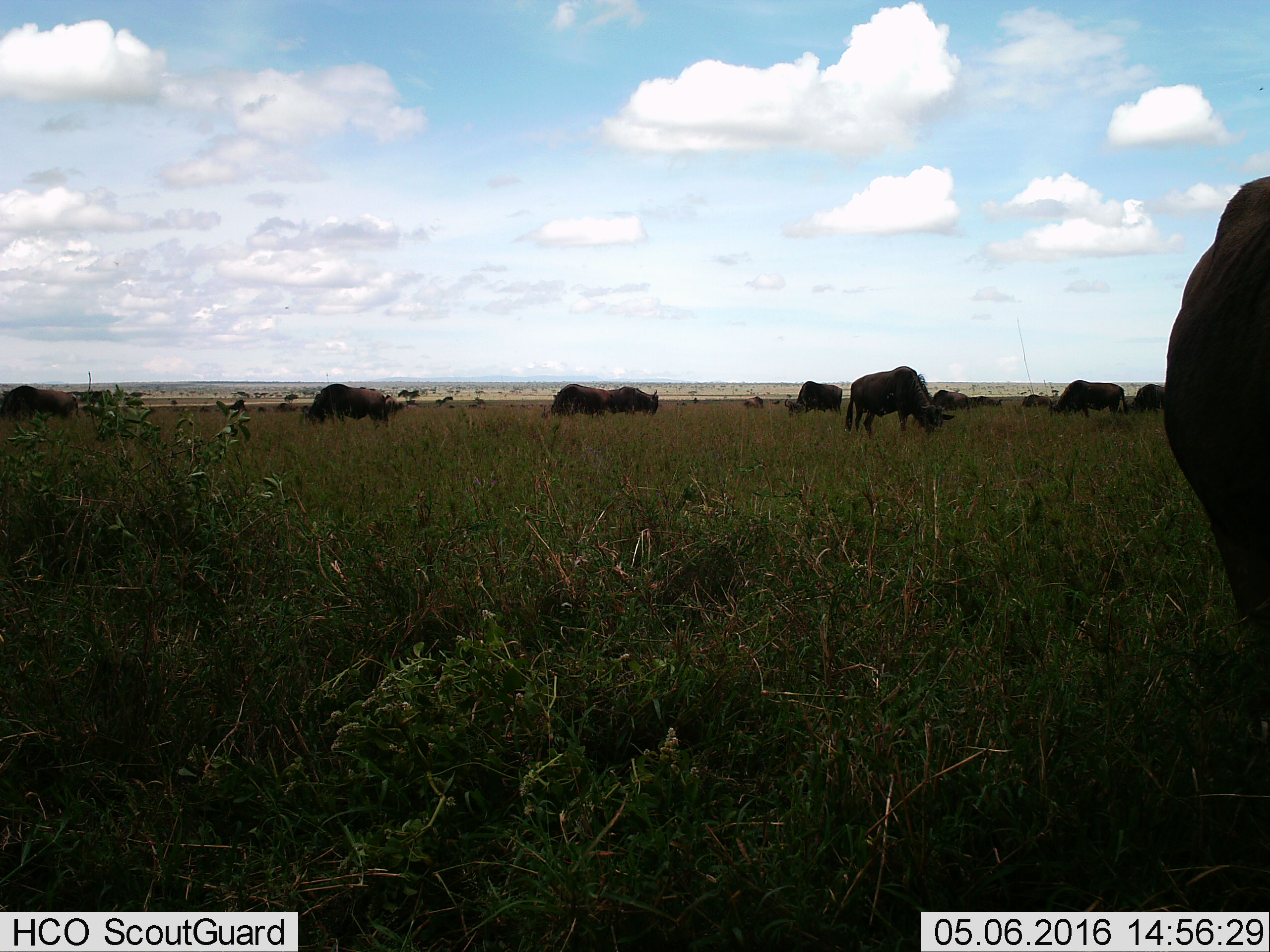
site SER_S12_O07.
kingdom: Animalia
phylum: Chordata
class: Mammalia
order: Artiodactyla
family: Bovidae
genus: Connochaetes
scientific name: Connochaetes taurinus taurinus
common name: blue wildebeest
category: wildebeestblue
Wildebeestblue (blue wildebeest) (Connochaetes taurinus taurinus), count 11-50. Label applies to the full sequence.